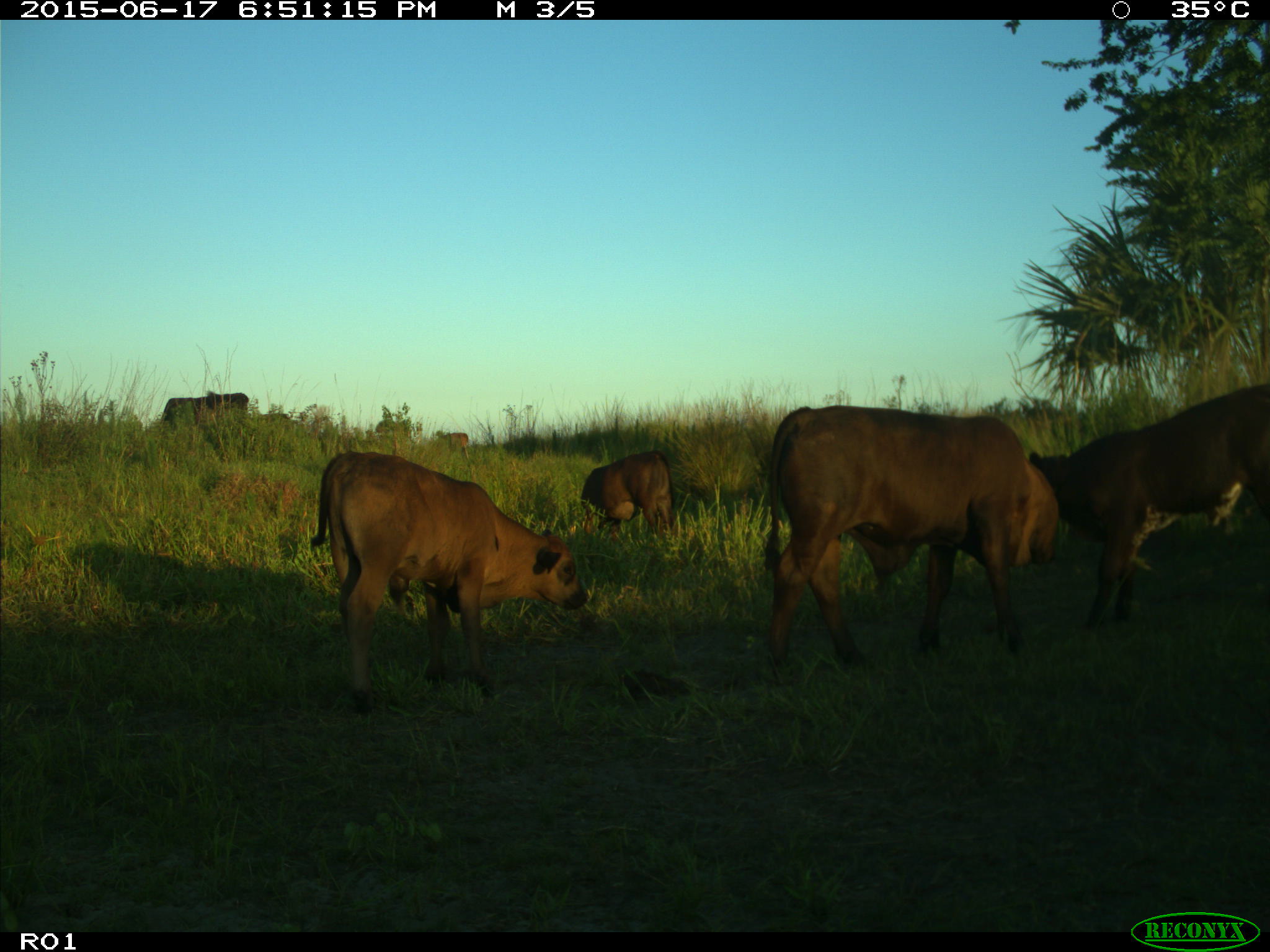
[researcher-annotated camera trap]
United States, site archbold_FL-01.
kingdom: Animalia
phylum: Chordata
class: Mammalia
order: Artiodactyla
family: Bovidae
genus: Bos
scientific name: Bos taurus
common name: domestic cow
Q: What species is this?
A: Bos taurus (domestic cow).